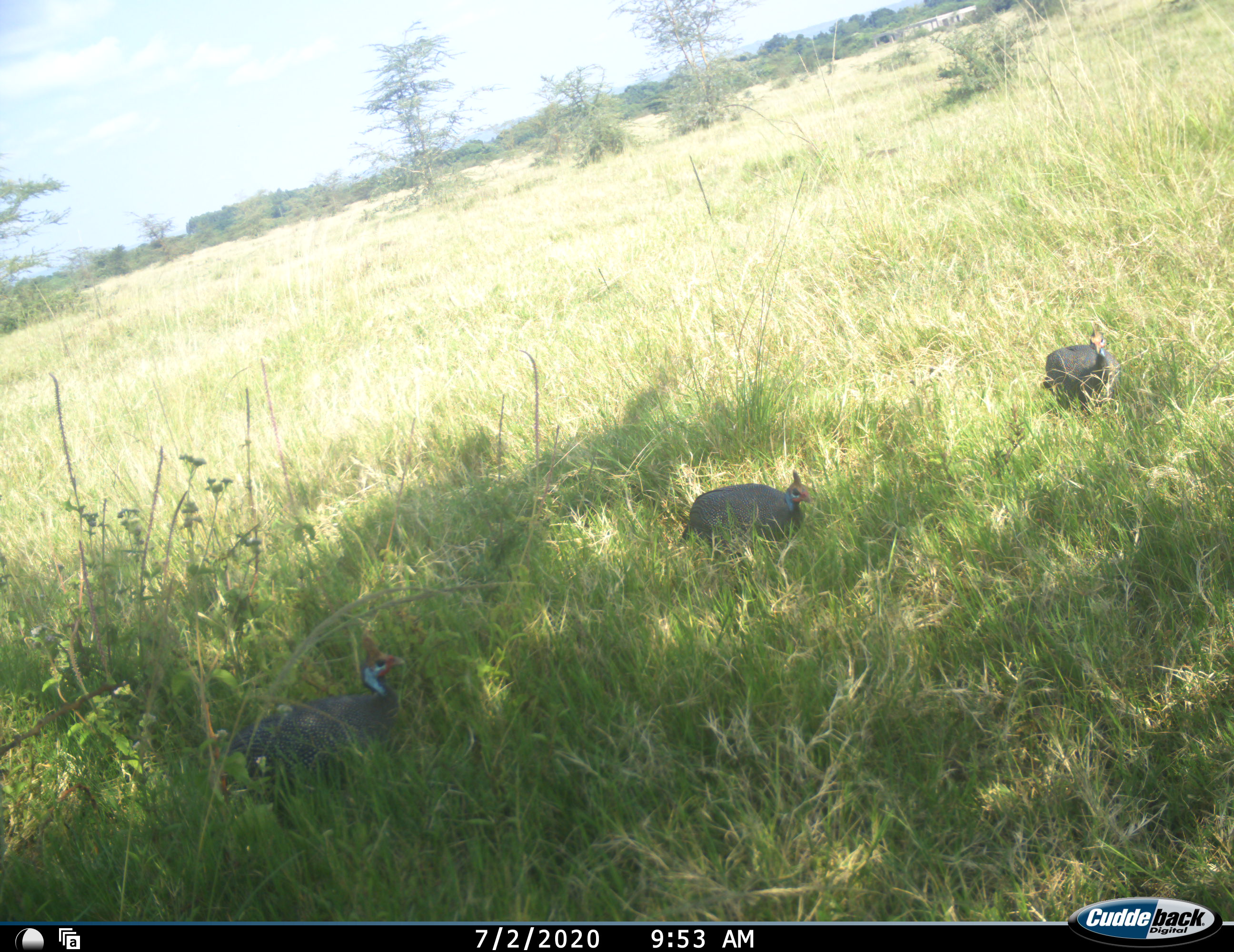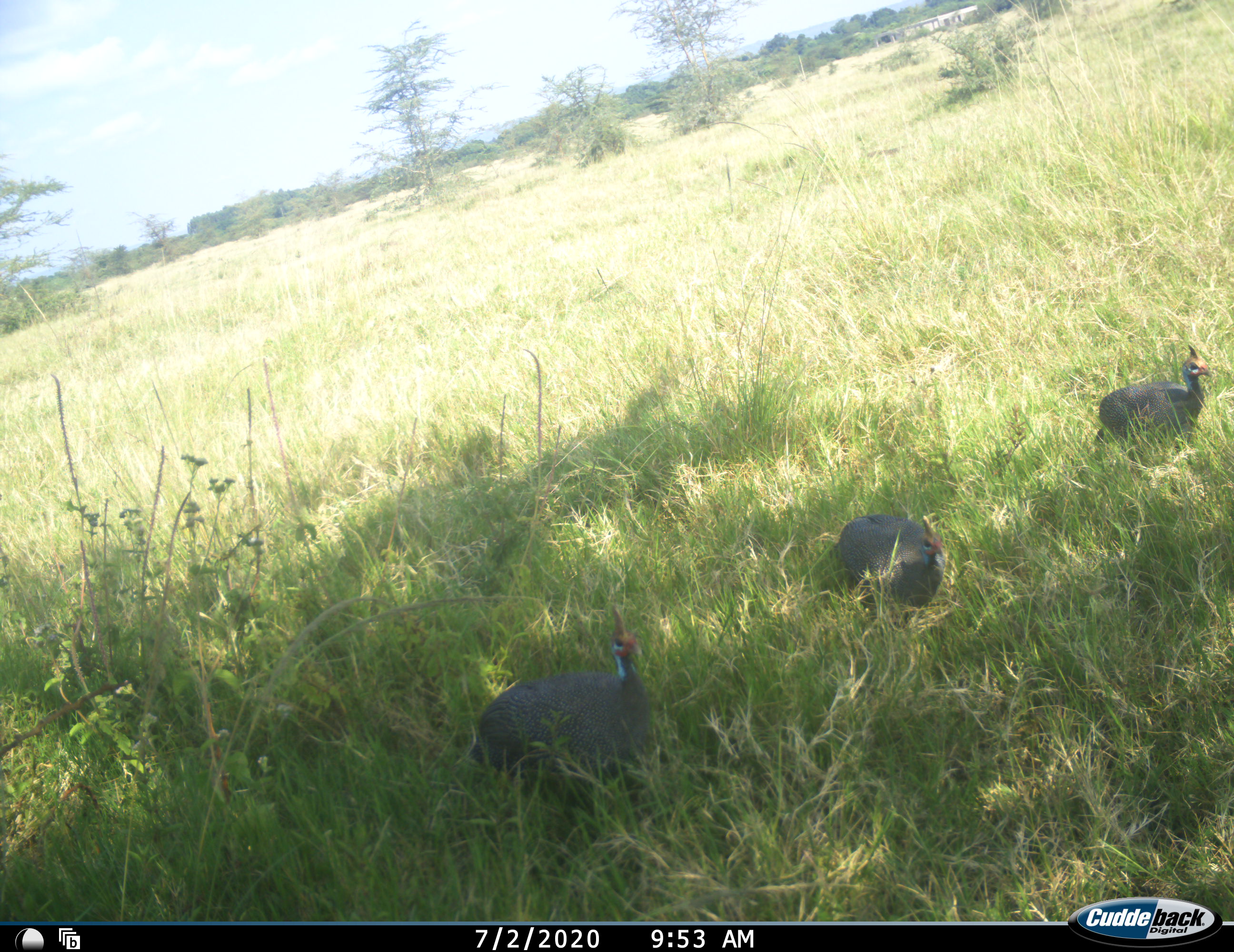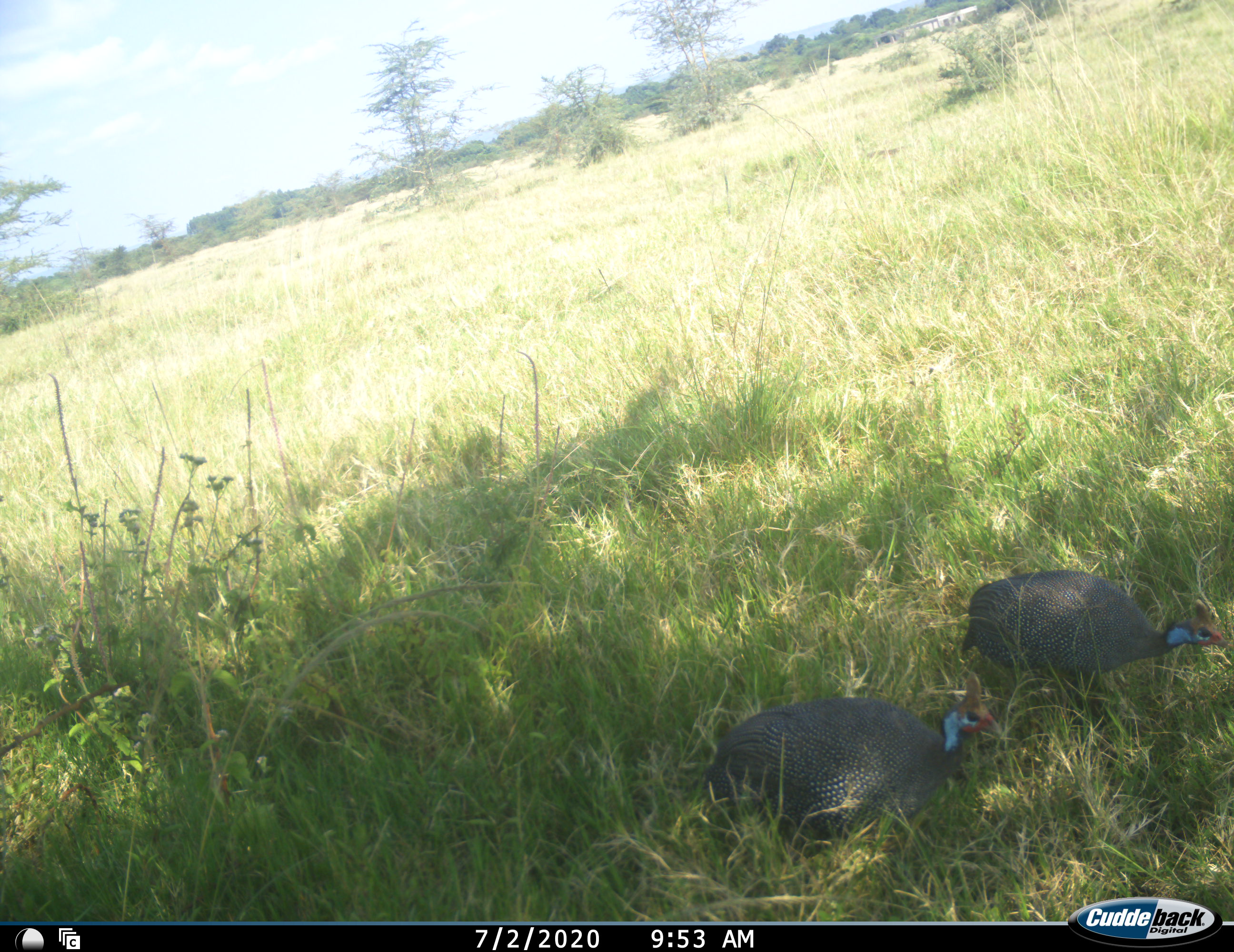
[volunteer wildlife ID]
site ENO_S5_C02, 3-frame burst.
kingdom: Animalia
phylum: Chordata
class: Aves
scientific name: Aves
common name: bird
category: birdother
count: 3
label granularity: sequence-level